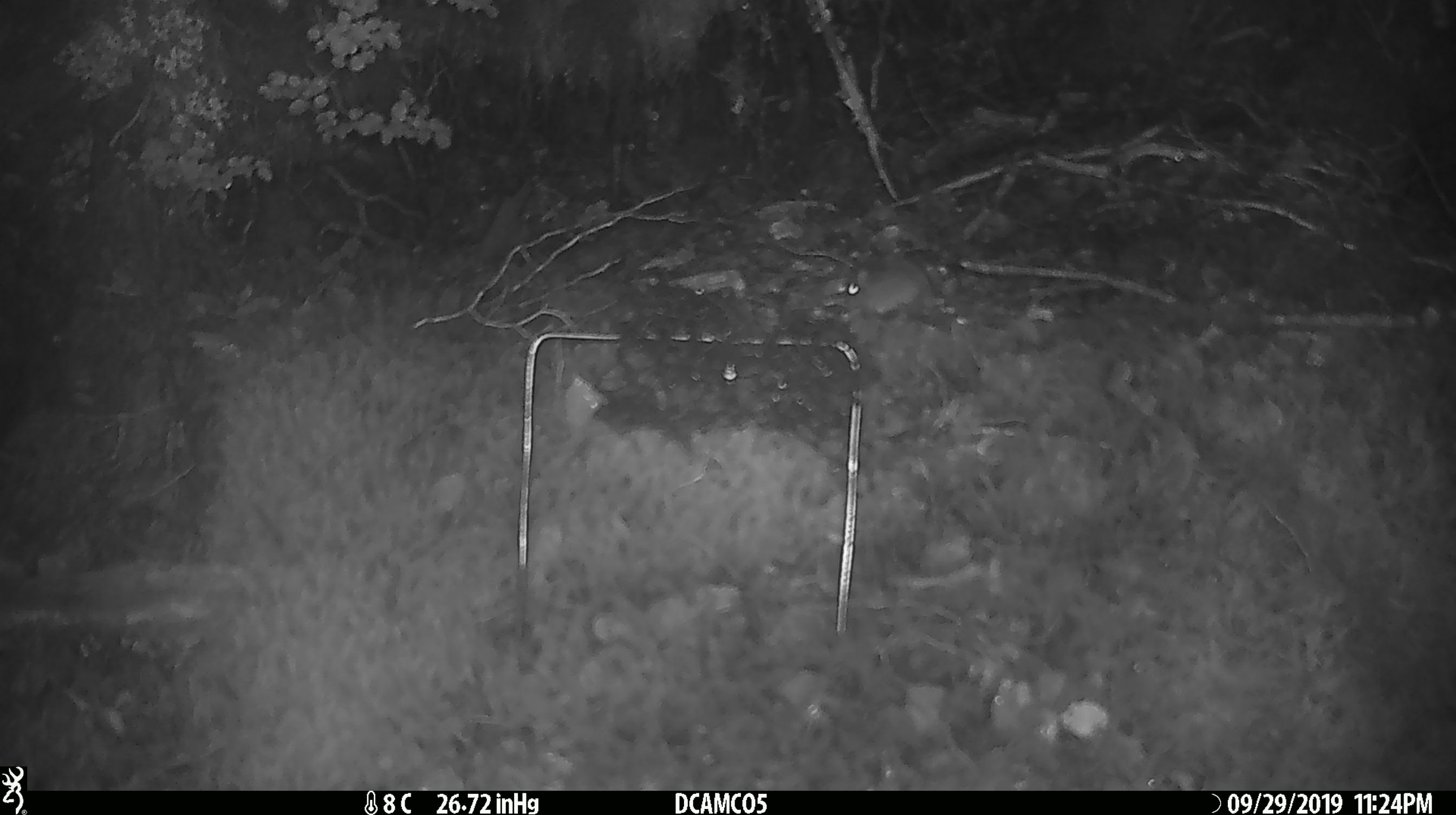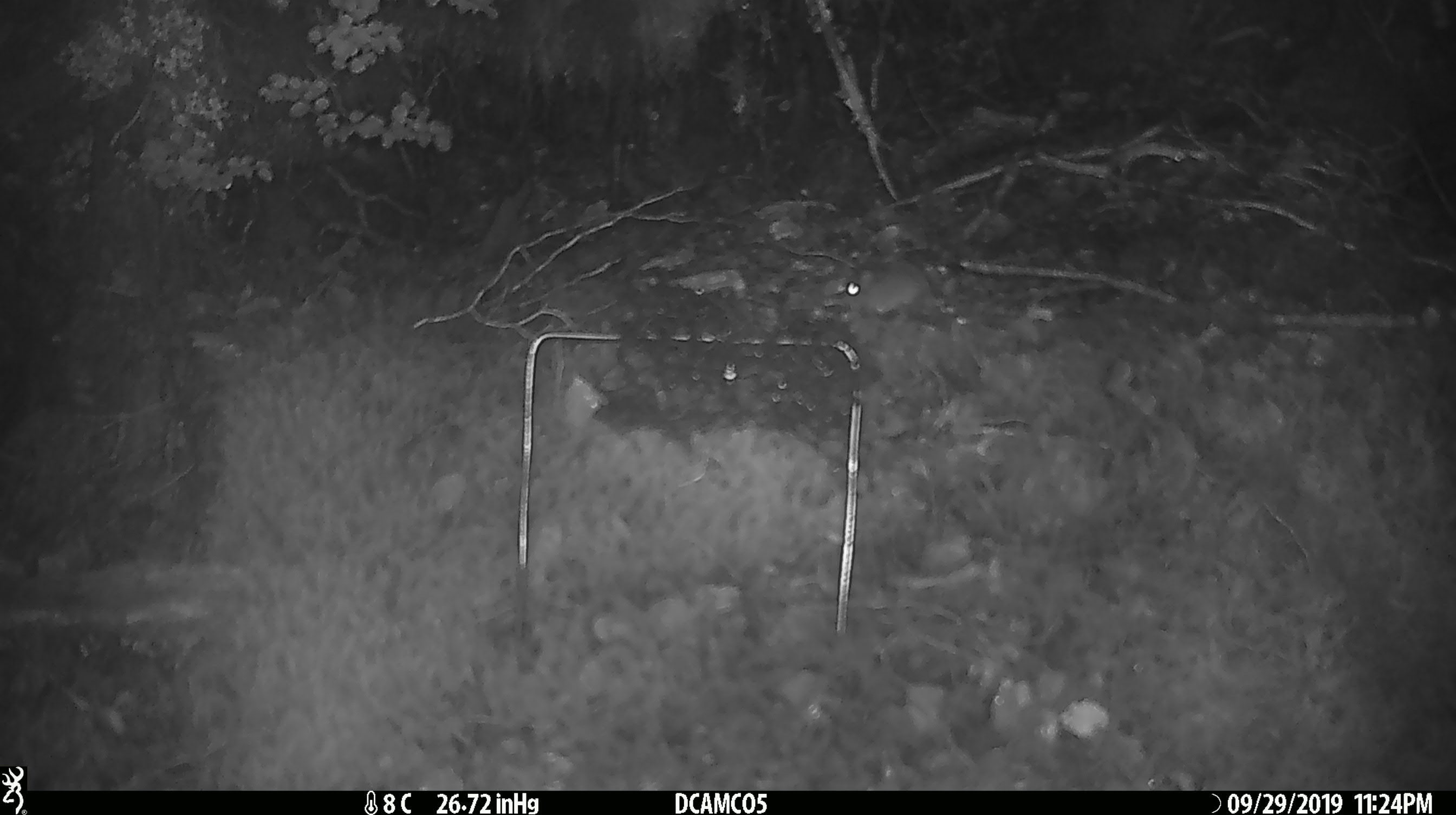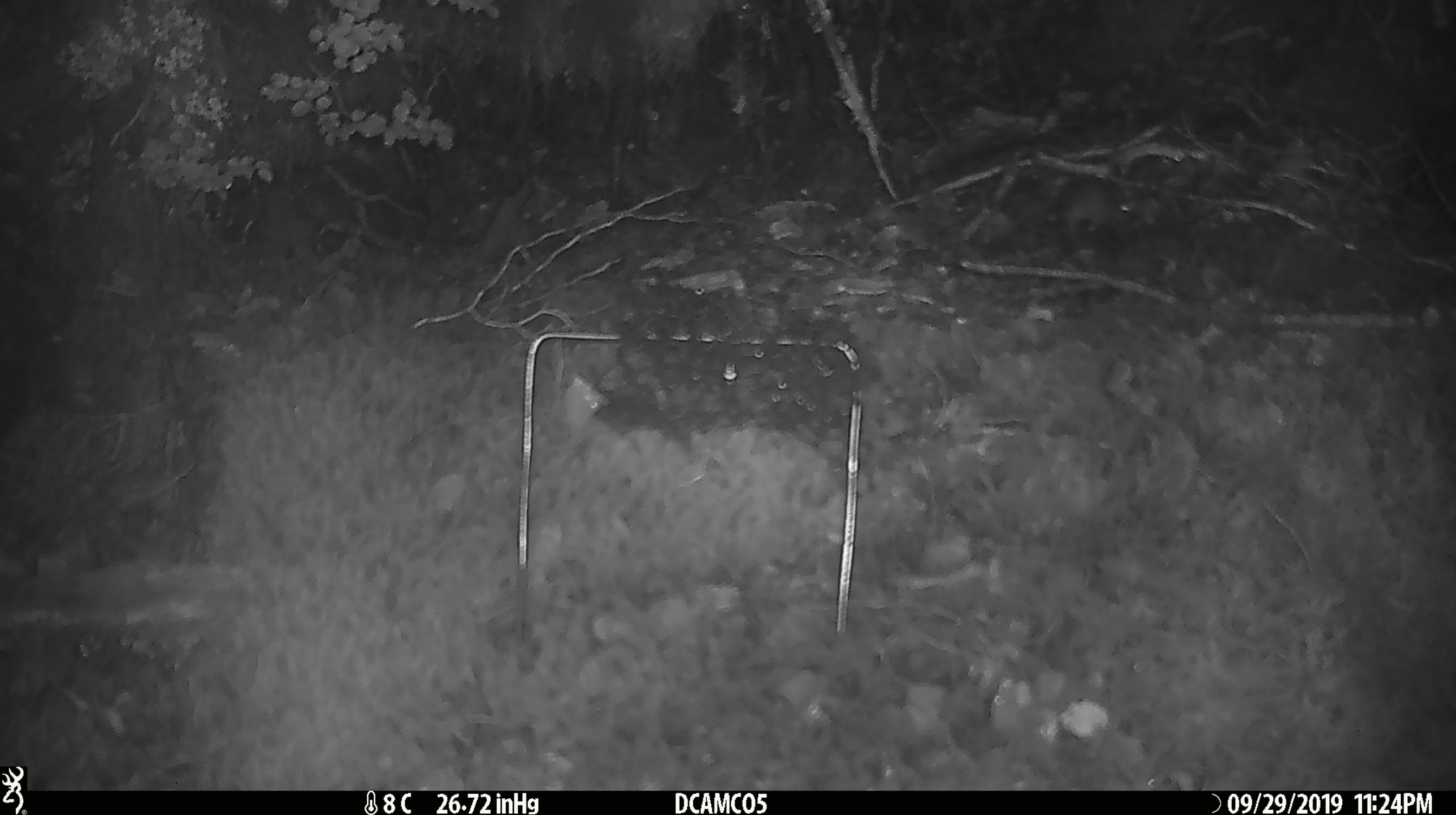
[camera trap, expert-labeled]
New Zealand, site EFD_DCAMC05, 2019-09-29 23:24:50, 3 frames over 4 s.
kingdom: Animalia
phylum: Chordata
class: Mammalia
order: Rodentia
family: Muridae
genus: Mus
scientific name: Mus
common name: mouse